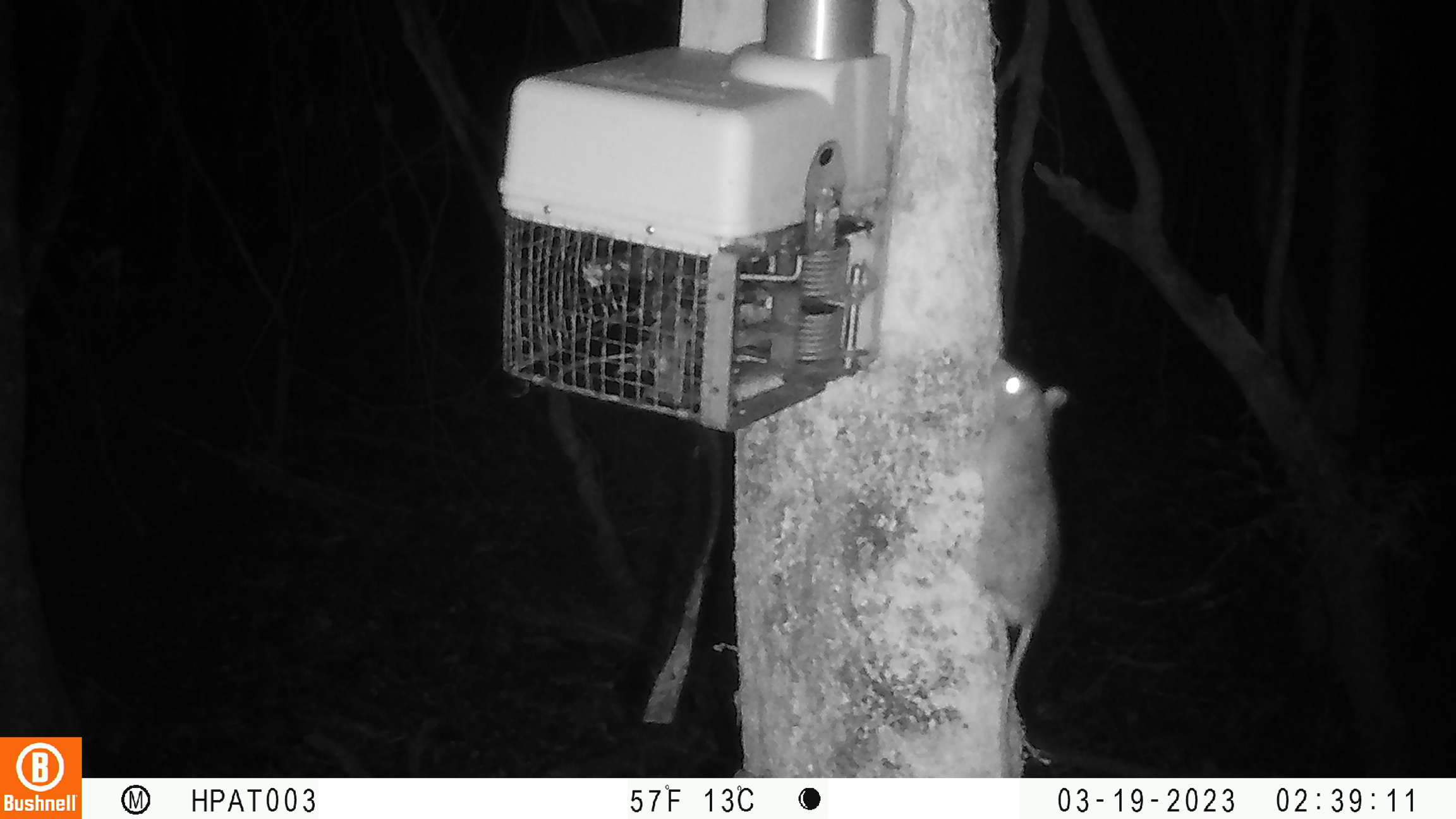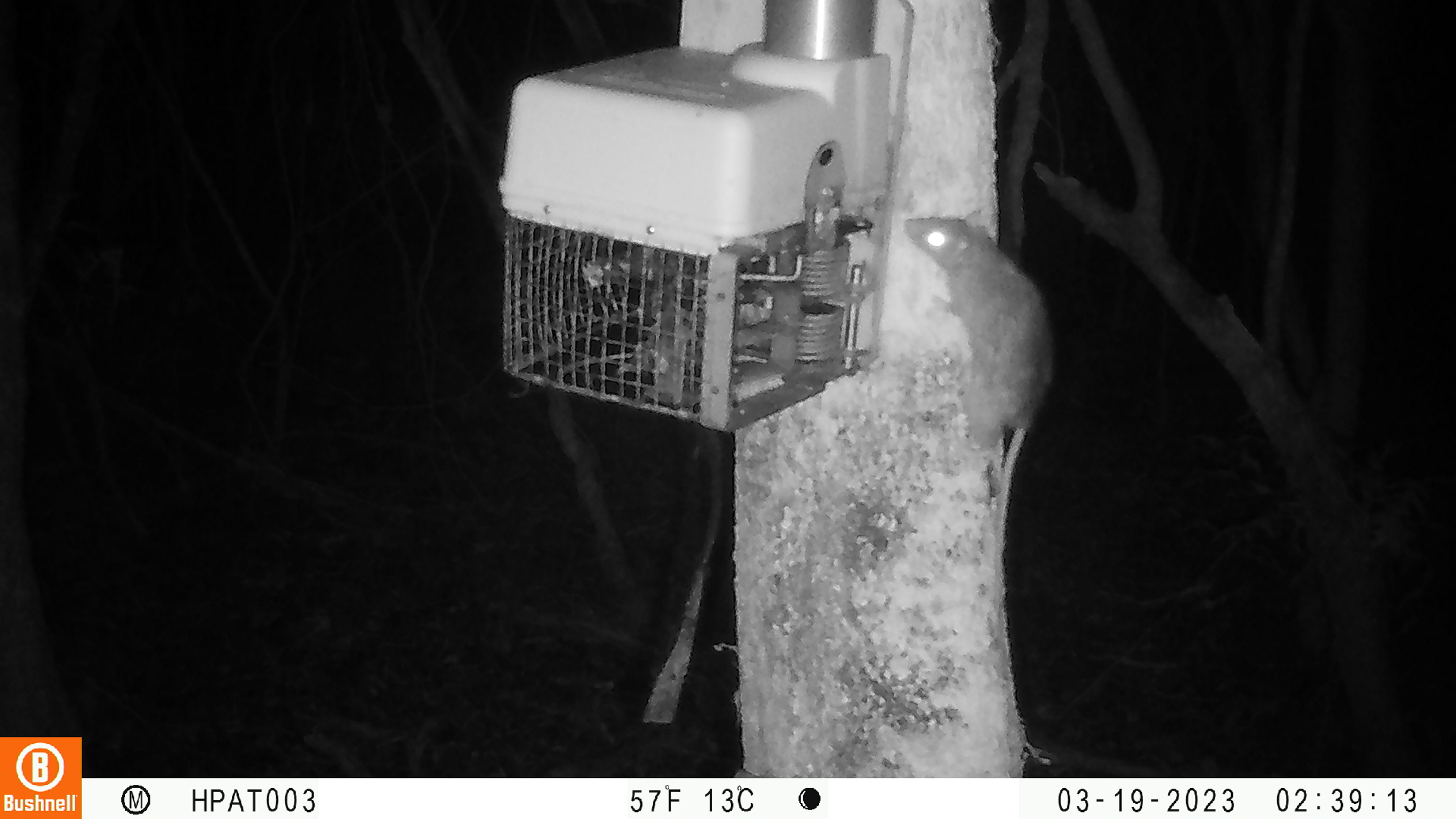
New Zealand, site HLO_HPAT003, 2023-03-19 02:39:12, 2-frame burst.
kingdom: Animalia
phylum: Chordata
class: Mammalia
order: Rodentia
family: Muridae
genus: Rattus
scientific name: Rattus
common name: rat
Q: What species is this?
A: Rat (Rattus).